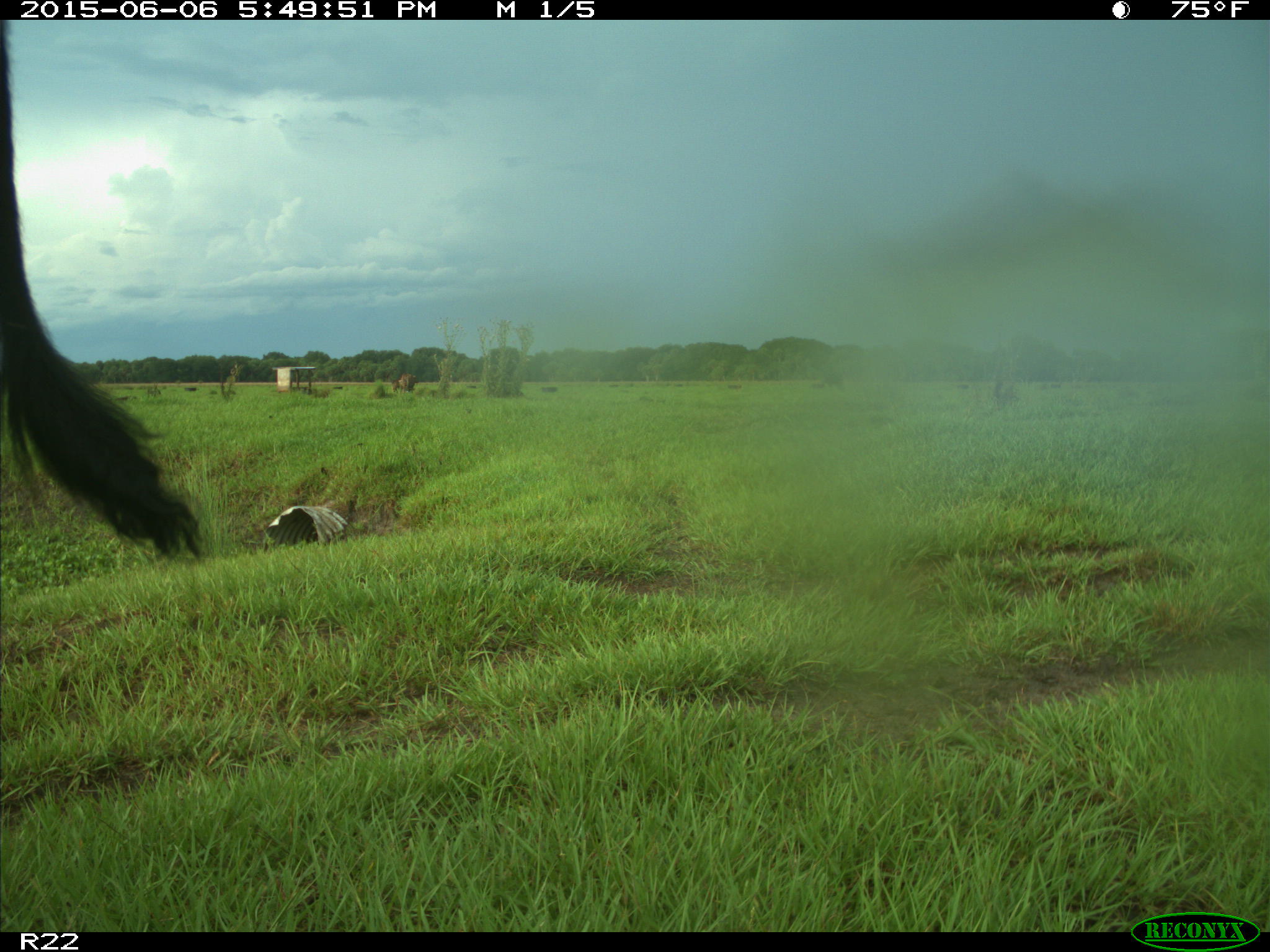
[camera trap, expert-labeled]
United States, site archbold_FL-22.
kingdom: Animalia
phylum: Chordata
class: Mammalia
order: Artiodactyla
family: Bovidae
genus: Bos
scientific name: Bos taurus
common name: domestic cow